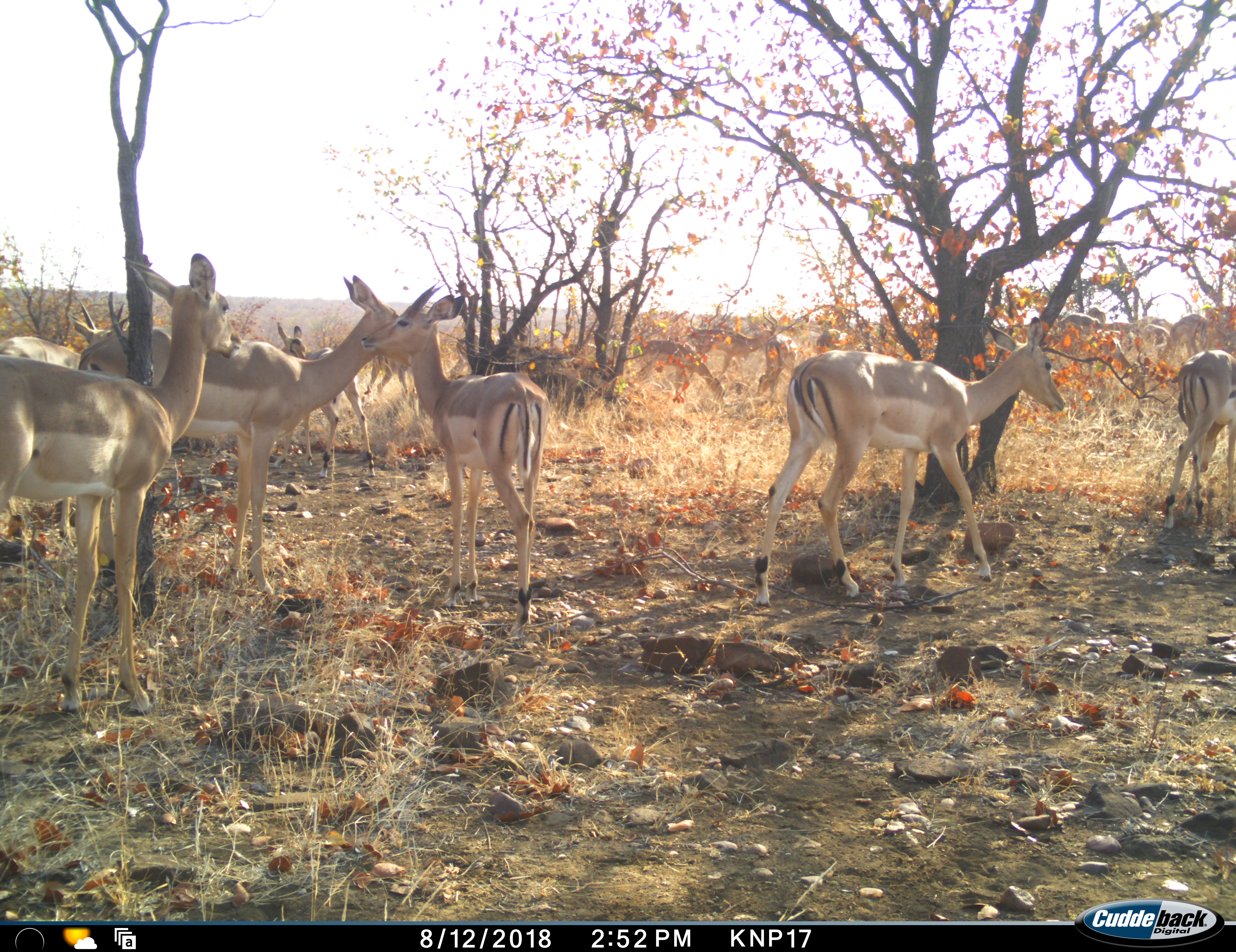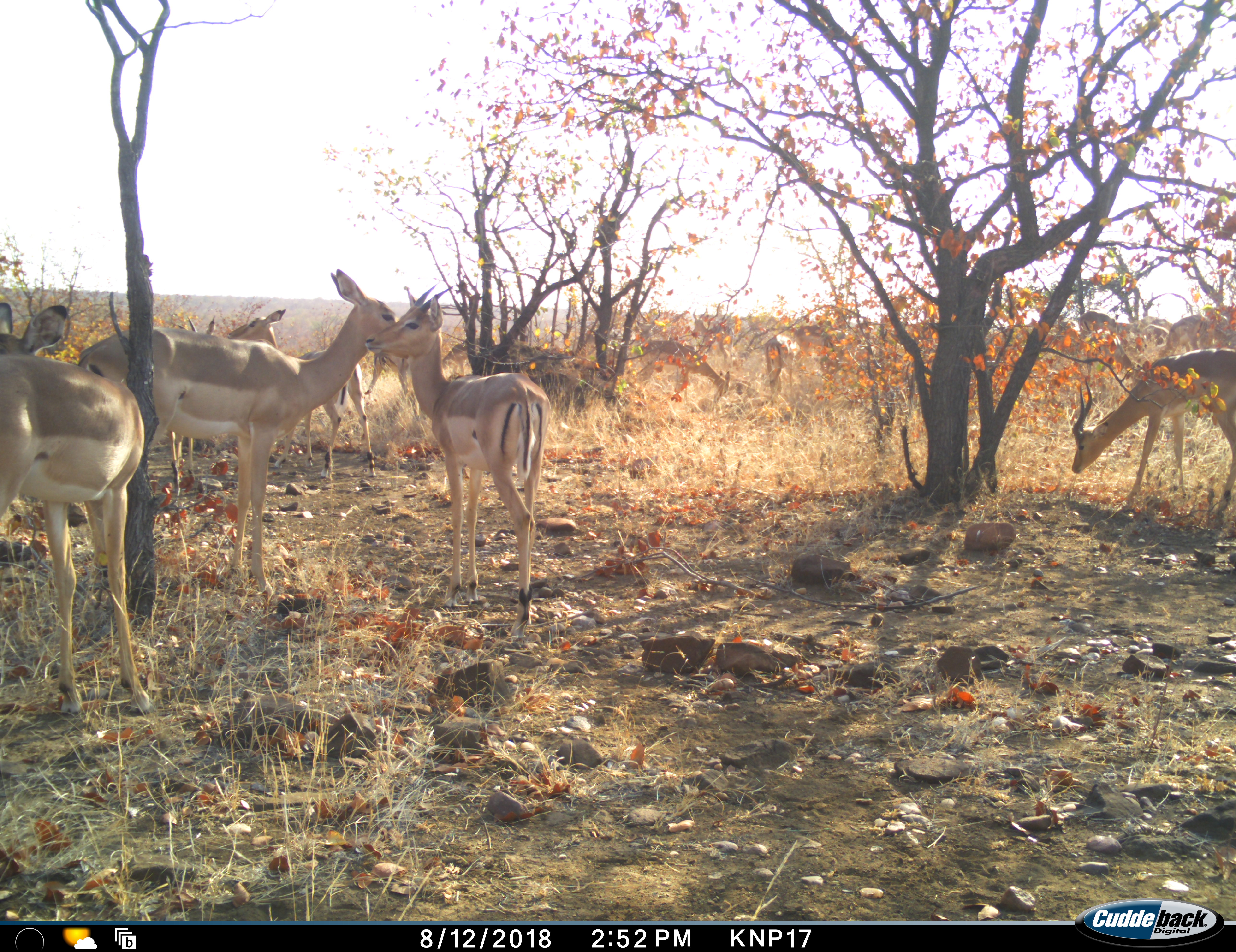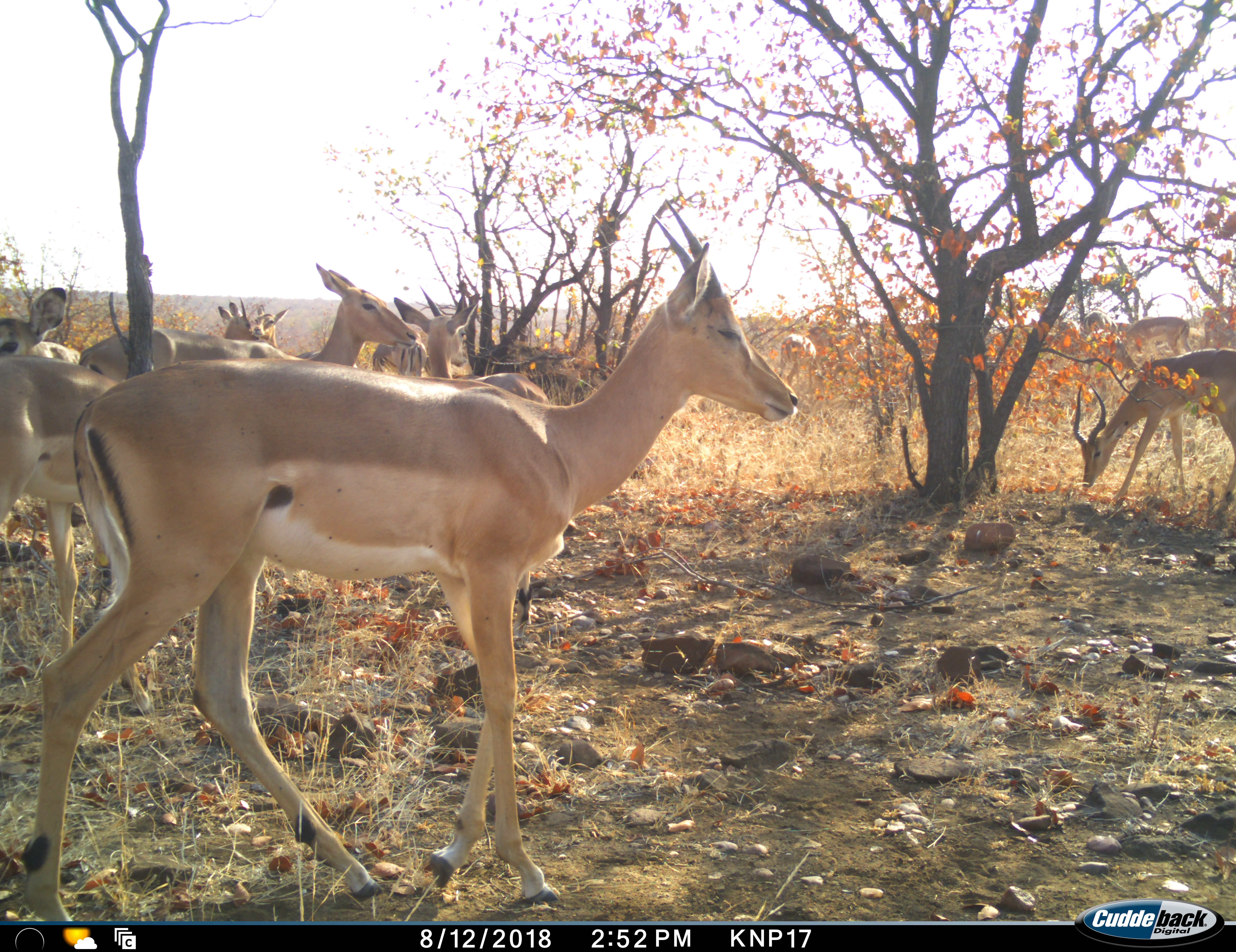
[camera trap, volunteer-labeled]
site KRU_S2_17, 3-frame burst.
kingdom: Animalia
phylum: Chordata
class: Mammalia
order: Artiodactyla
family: Bovidae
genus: Aepyceros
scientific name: Aepyceros melampus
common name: impala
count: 11-50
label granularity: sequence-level